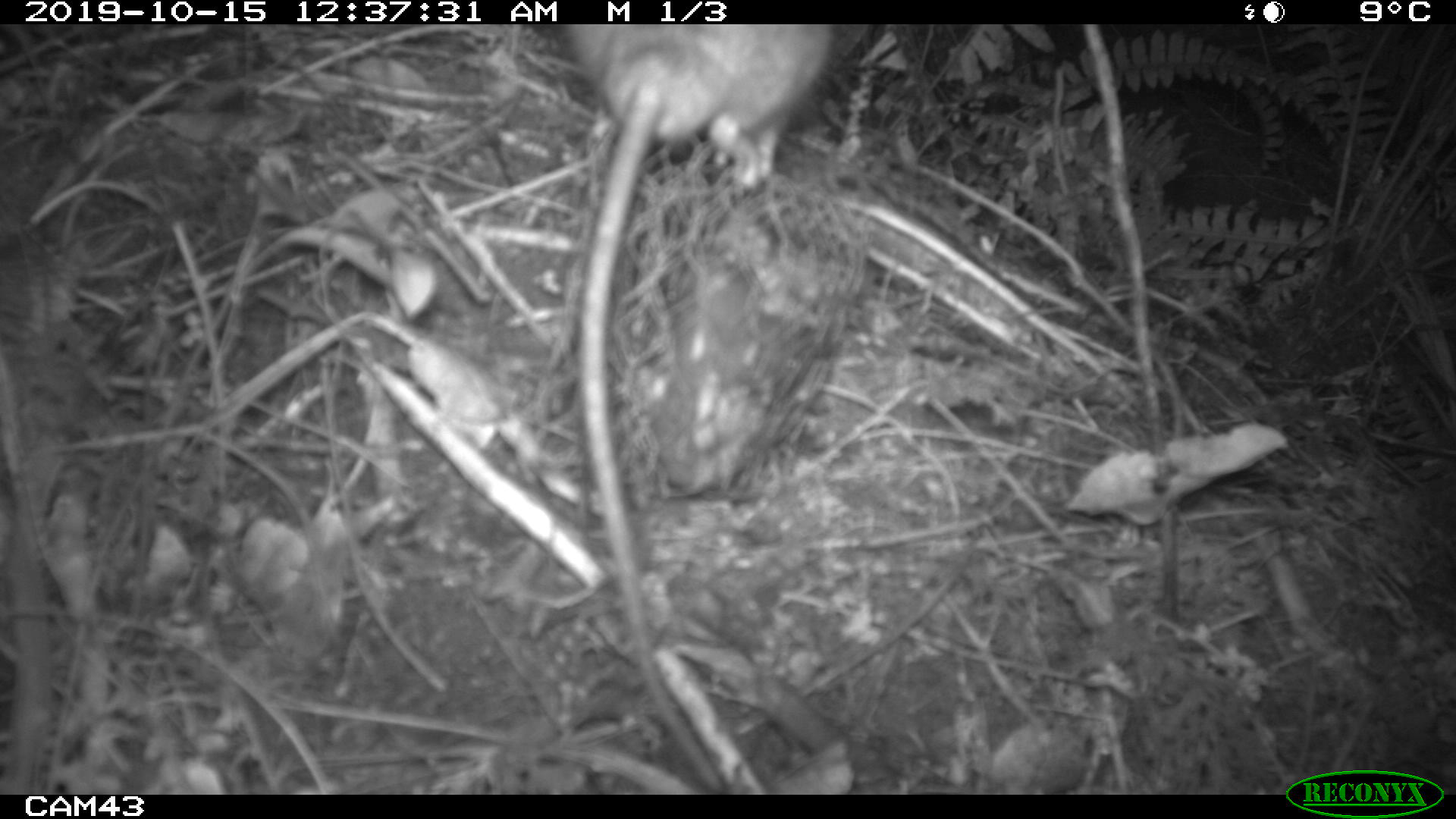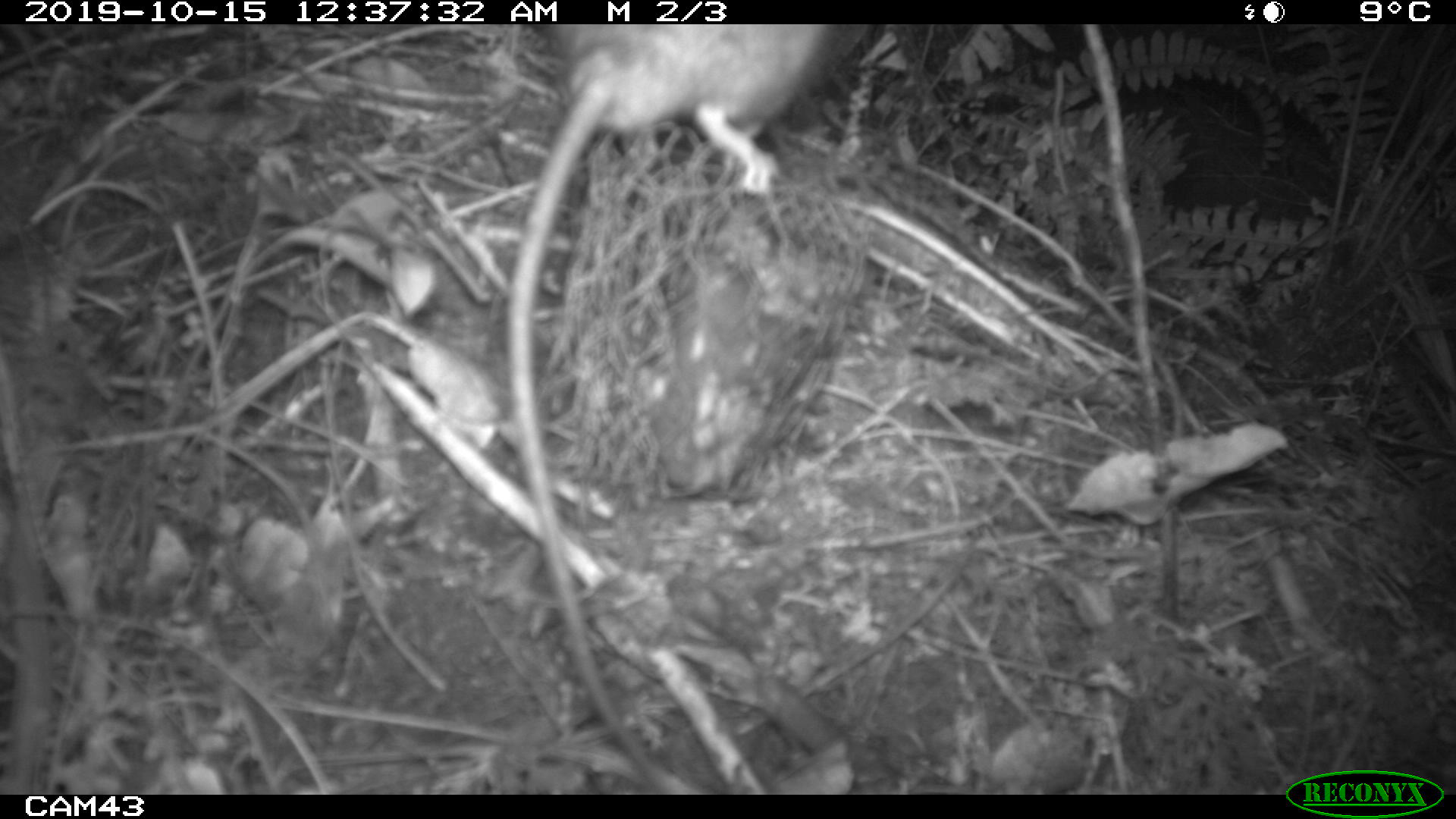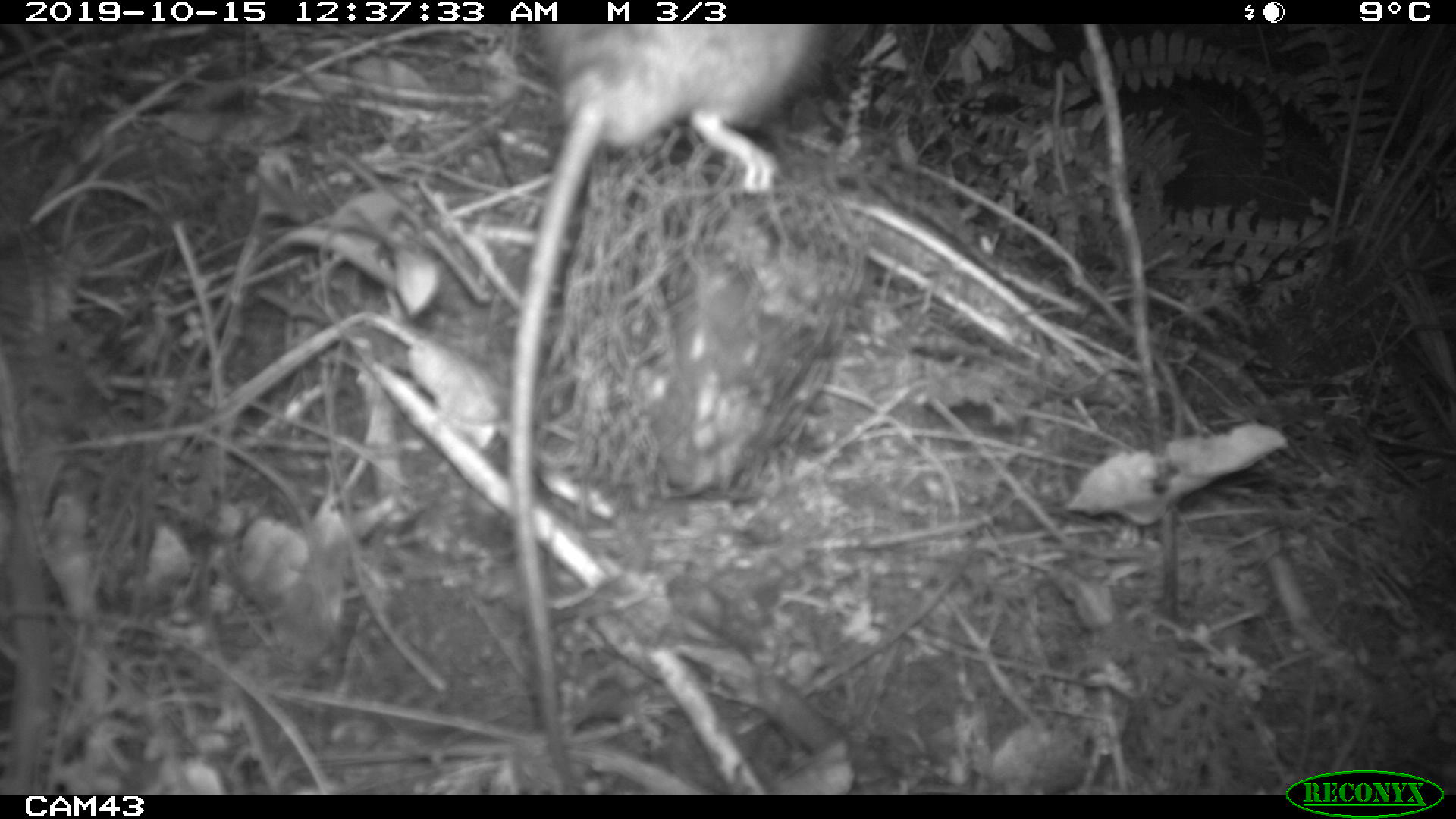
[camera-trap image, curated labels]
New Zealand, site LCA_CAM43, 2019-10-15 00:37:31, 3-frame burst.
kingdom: Animalia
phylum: Chordata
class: Mammalia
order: Rodentia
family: Muridae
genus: Rattus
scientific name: Rattus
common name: rat